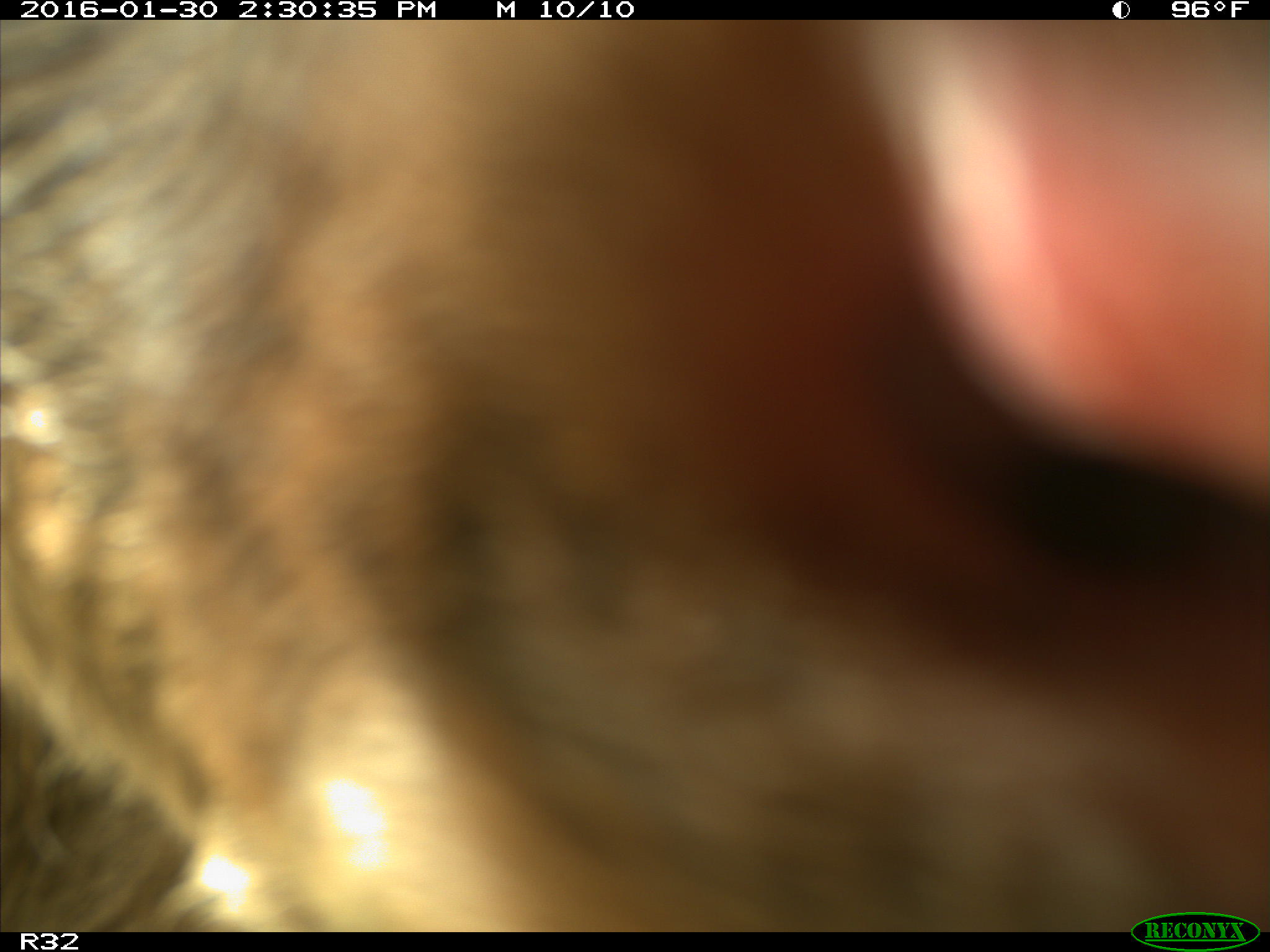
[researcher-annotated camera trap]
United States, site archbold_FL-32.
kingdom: Animalia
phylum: Chordata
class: Mammalia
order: Artiodactyla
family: Bovidae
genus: Bos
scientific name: Bos taurus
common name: domestic cow